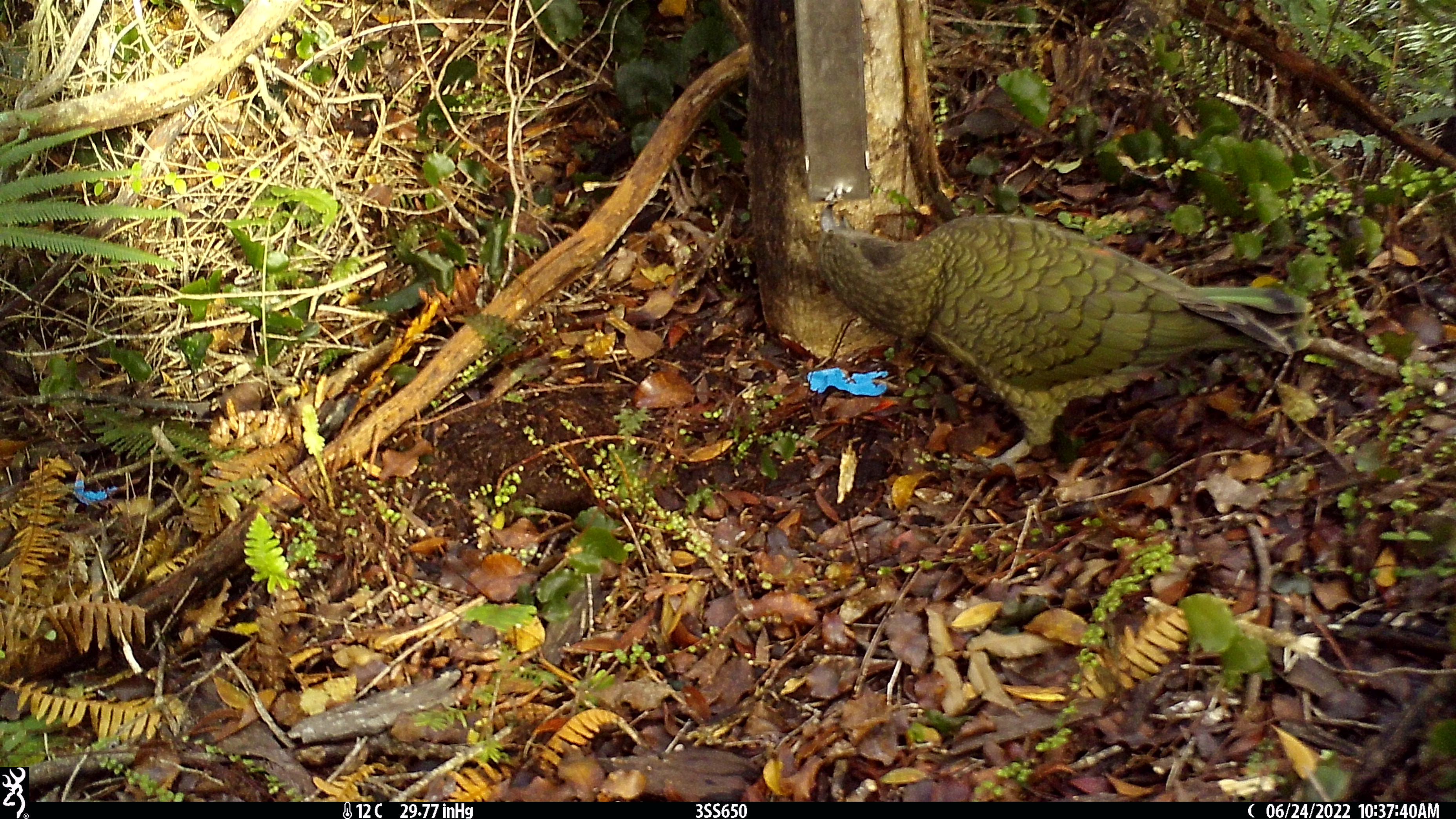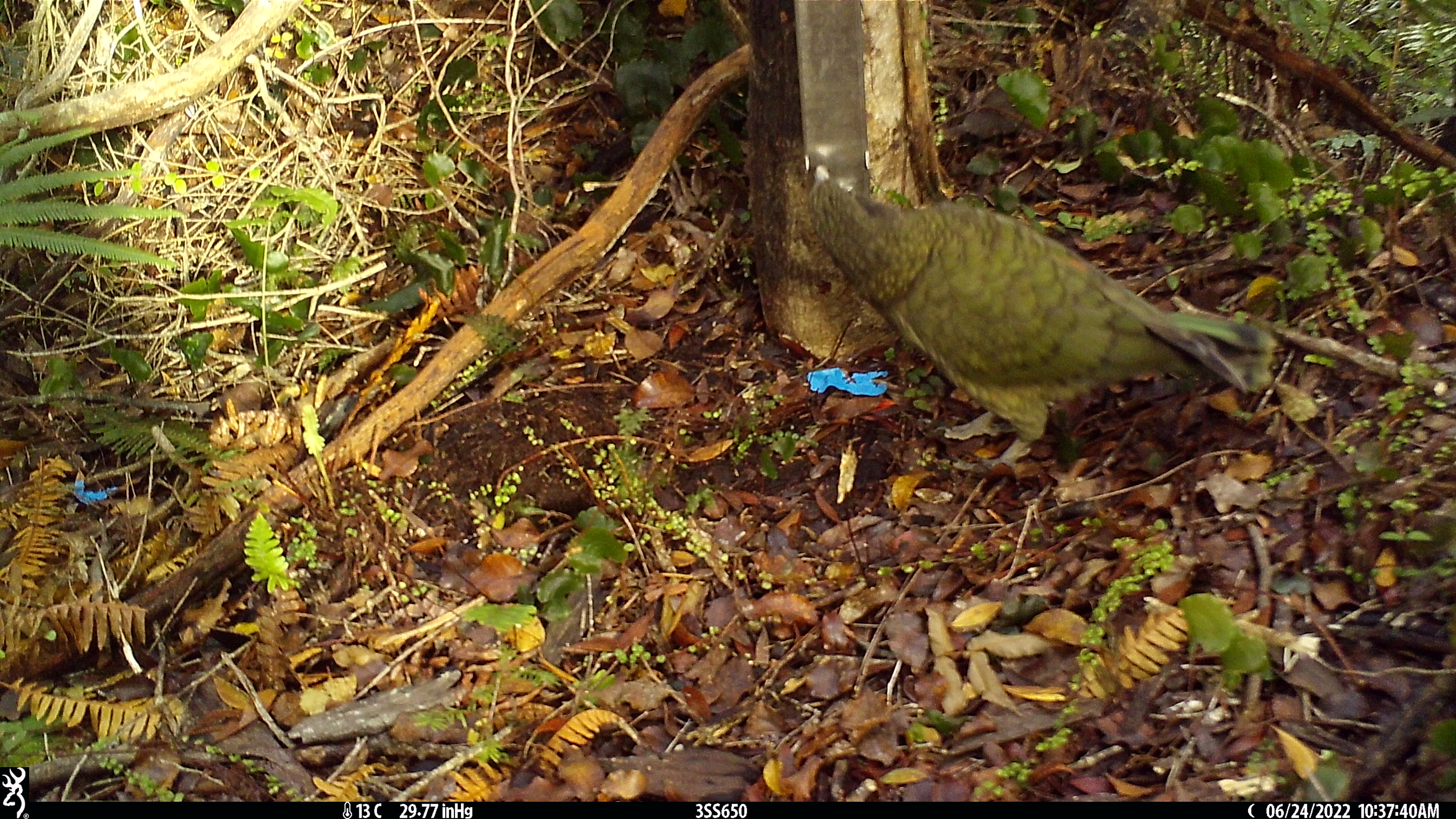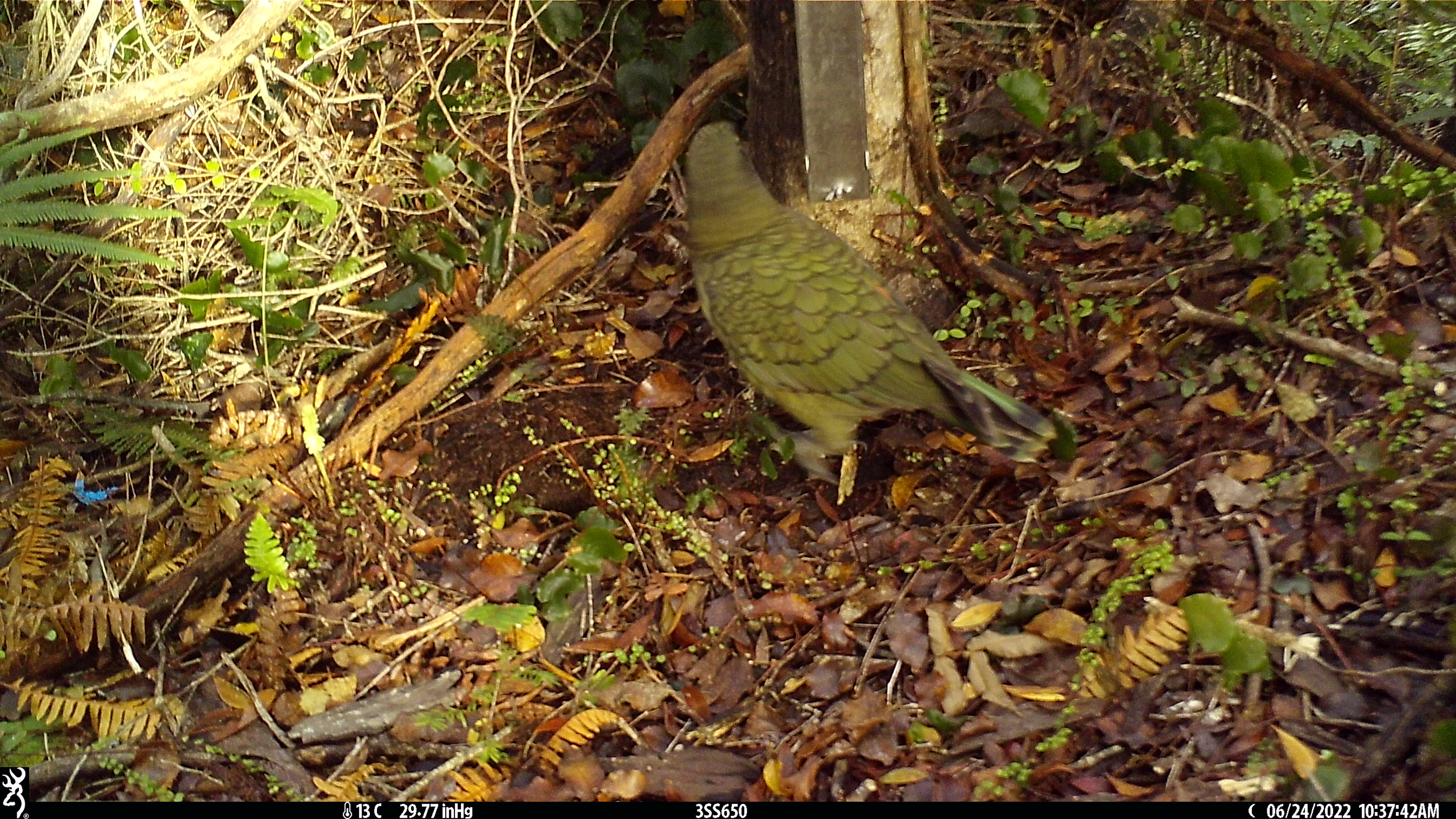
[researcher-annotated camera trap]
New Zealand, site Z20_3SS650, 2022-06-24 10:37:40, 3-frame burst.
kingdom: Animalia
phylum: Chordata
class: Aves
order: Psittaciformes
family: Strigopidae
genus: Nestor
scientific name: Nestor notabilis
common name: kea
Kea (Nestor notabilis).